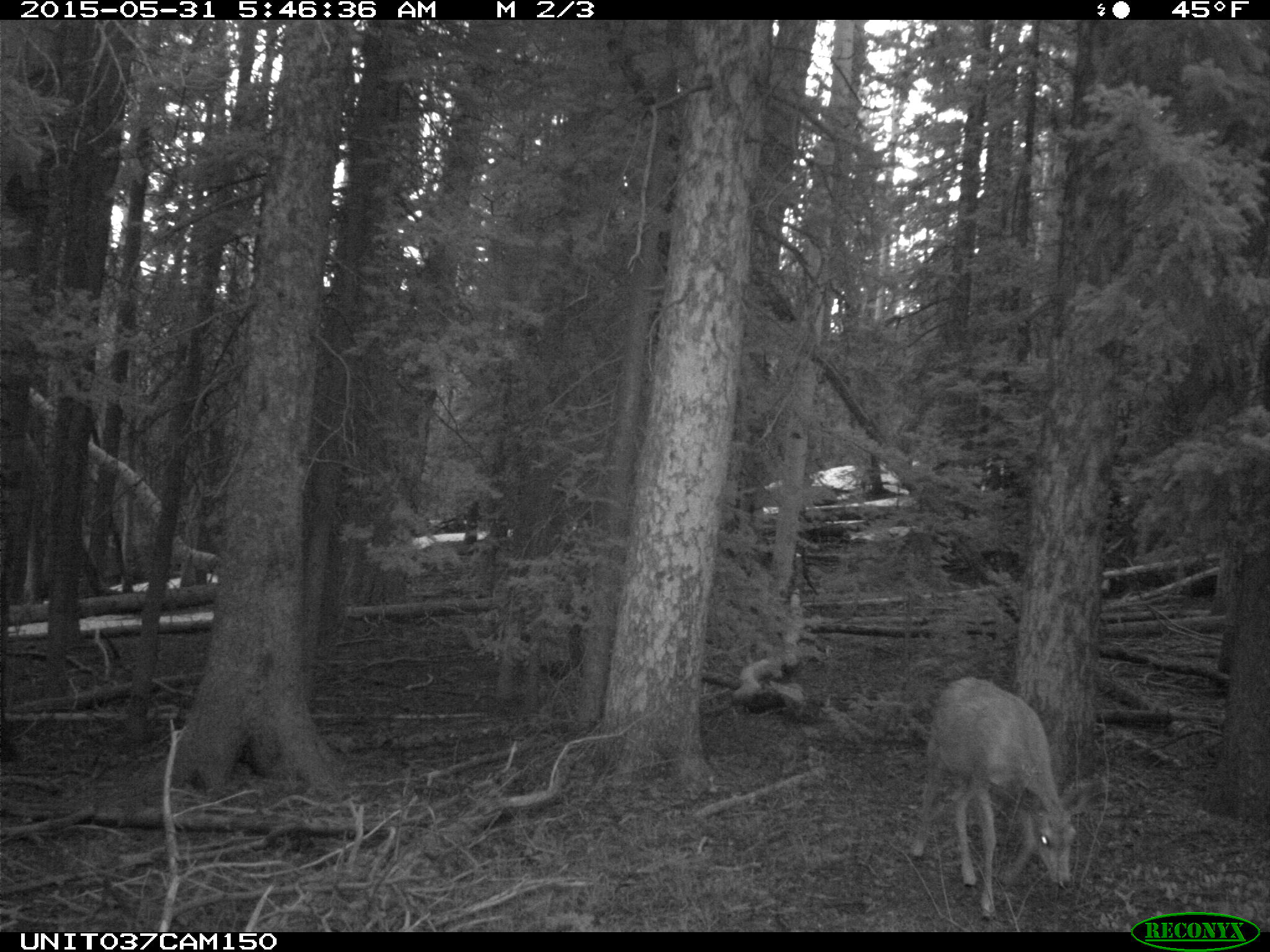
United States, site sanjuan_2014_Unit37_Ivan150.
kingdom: Animalia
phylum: Chordata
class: Mammalia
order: Artiodactyla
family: Cervidae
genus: Odocoileus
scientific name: Odocoileus hemionus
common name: mule deer